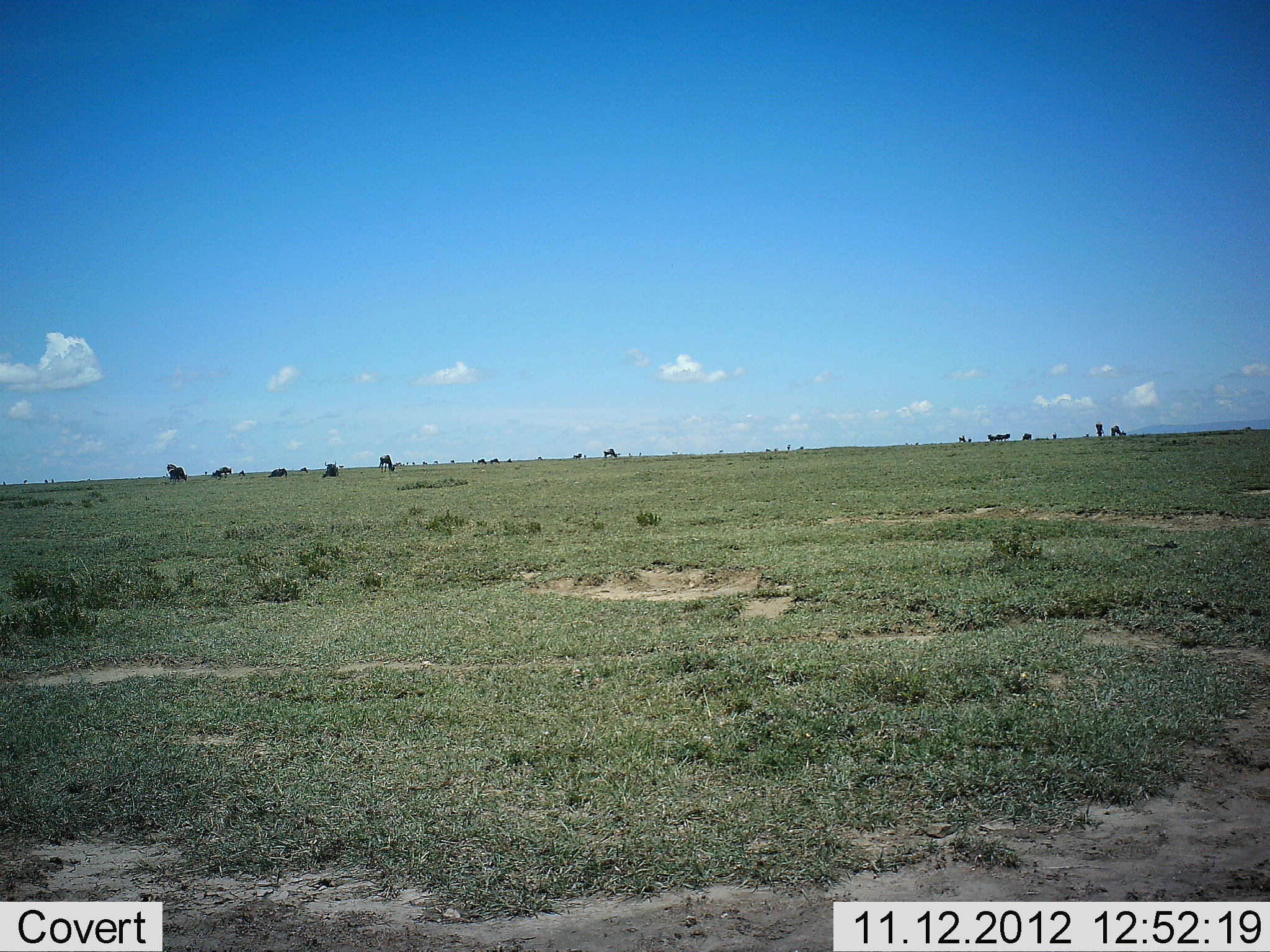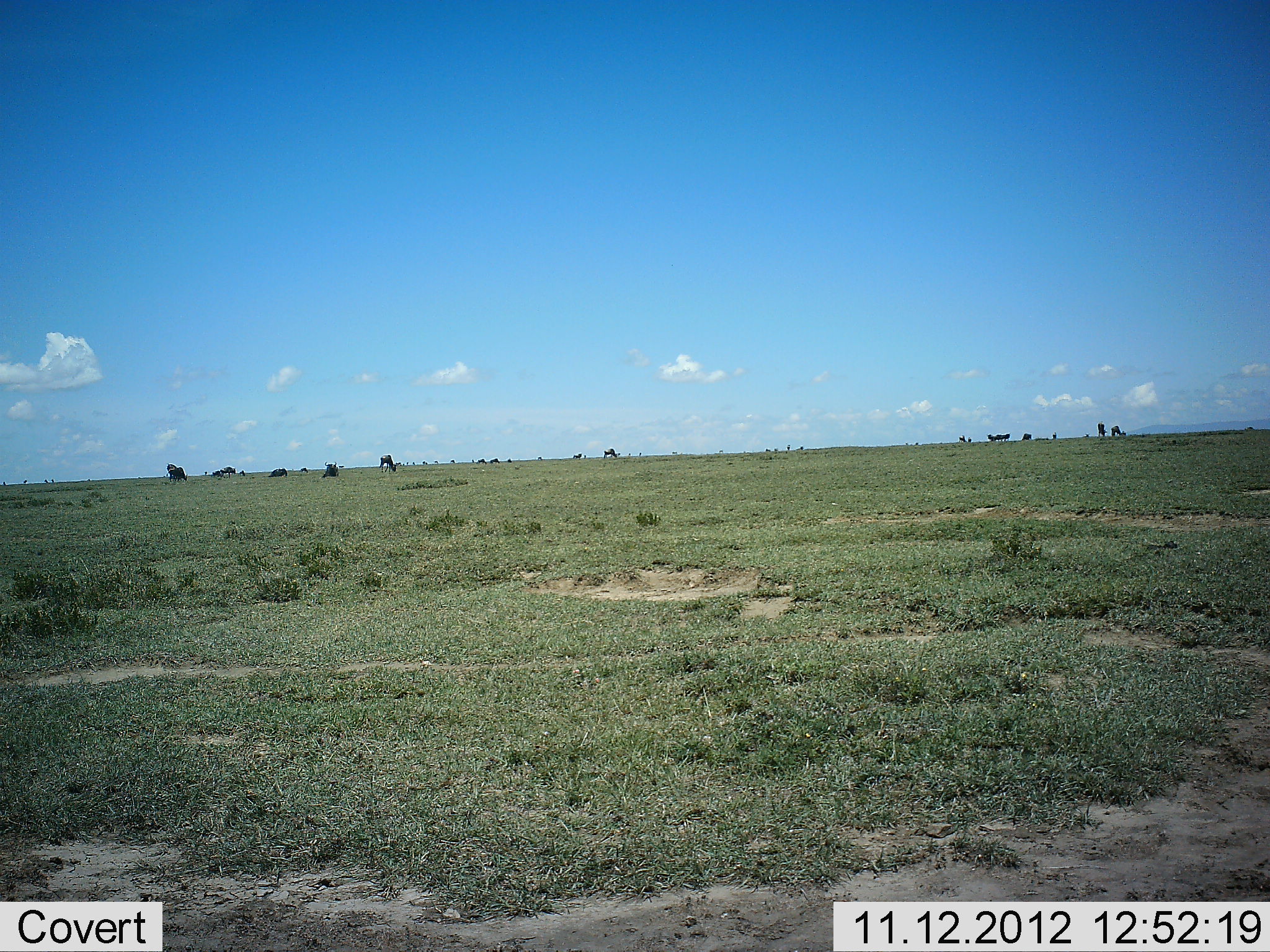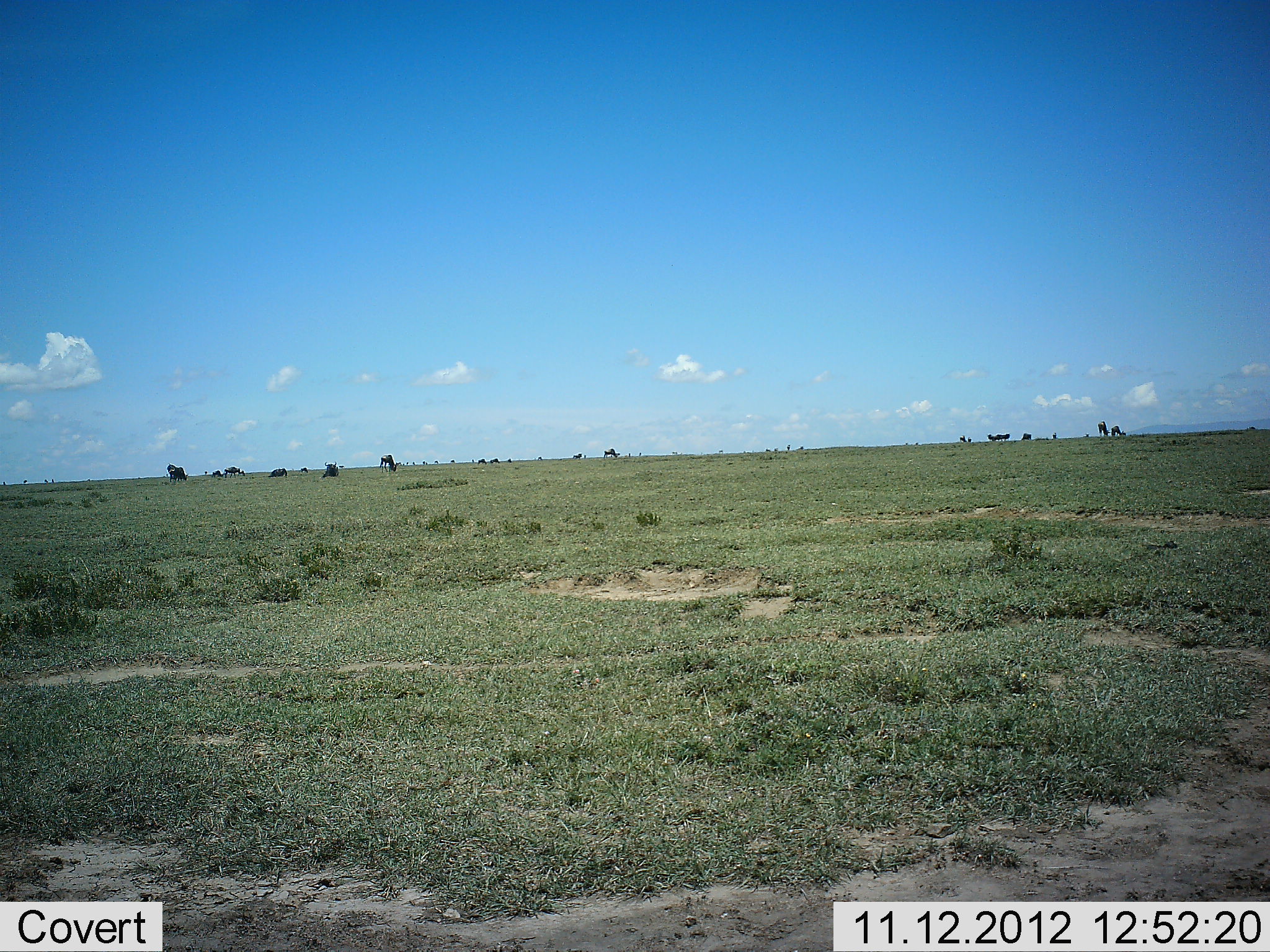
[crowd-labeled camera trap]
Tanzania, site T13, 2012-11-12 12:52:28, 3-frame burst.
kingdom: Animalia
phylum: Chordata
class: Mammalia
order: Artiodactyla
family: Bovidae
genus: Connochaetes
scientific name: Connochaetes taurinus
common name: blue wildebeest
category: wildebeest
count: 11-50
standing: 60%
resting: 40%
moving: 30%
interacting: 0%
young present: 0%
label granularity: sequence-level